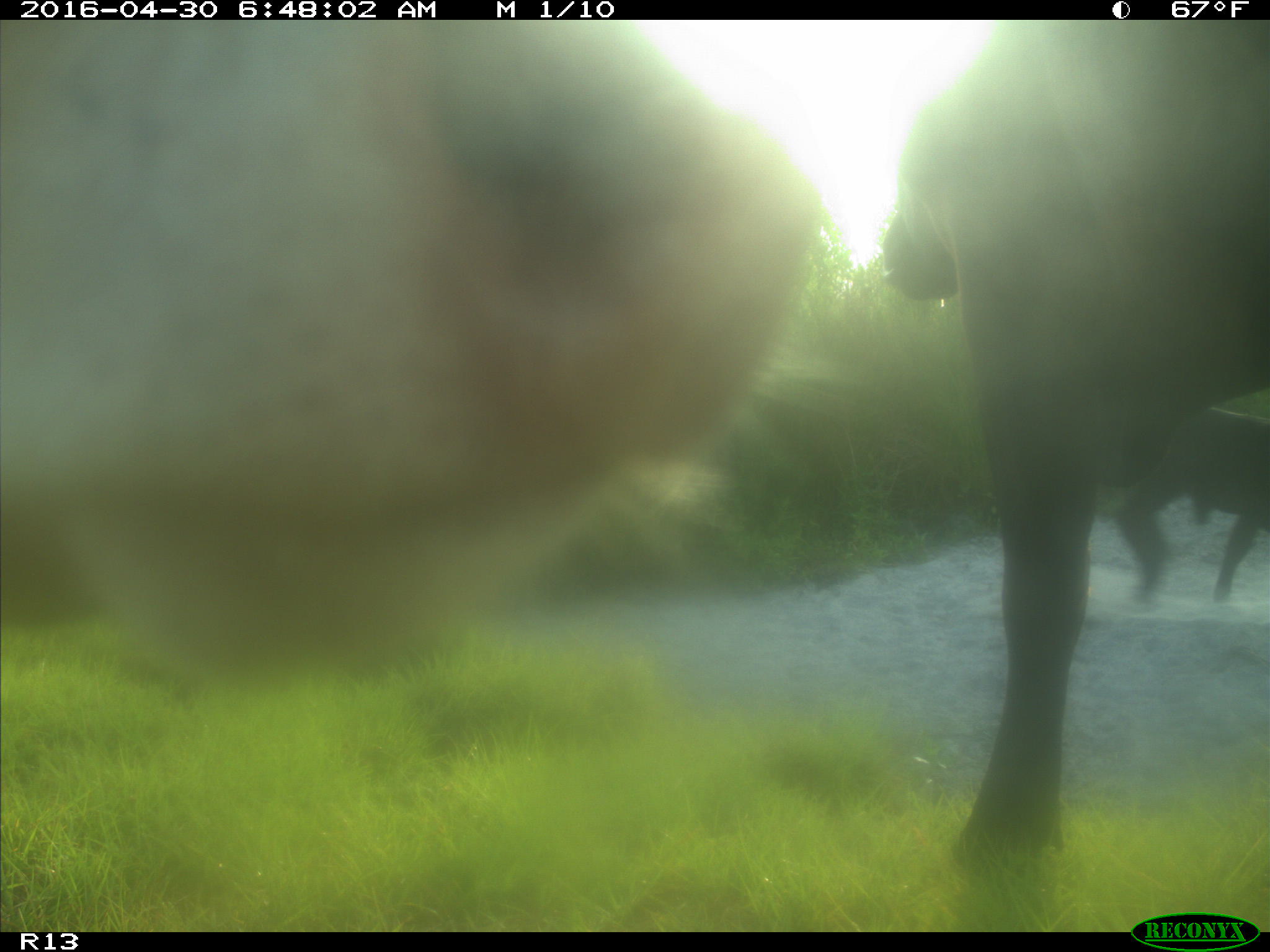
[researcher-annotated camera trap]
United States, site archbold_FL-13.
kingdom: Animalia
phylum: Chordata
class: Mammalia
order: Artiodactyla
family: Bovidae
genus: Bos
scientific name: Bos taurus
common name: domestic cow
Bos taurus (domestic cow).